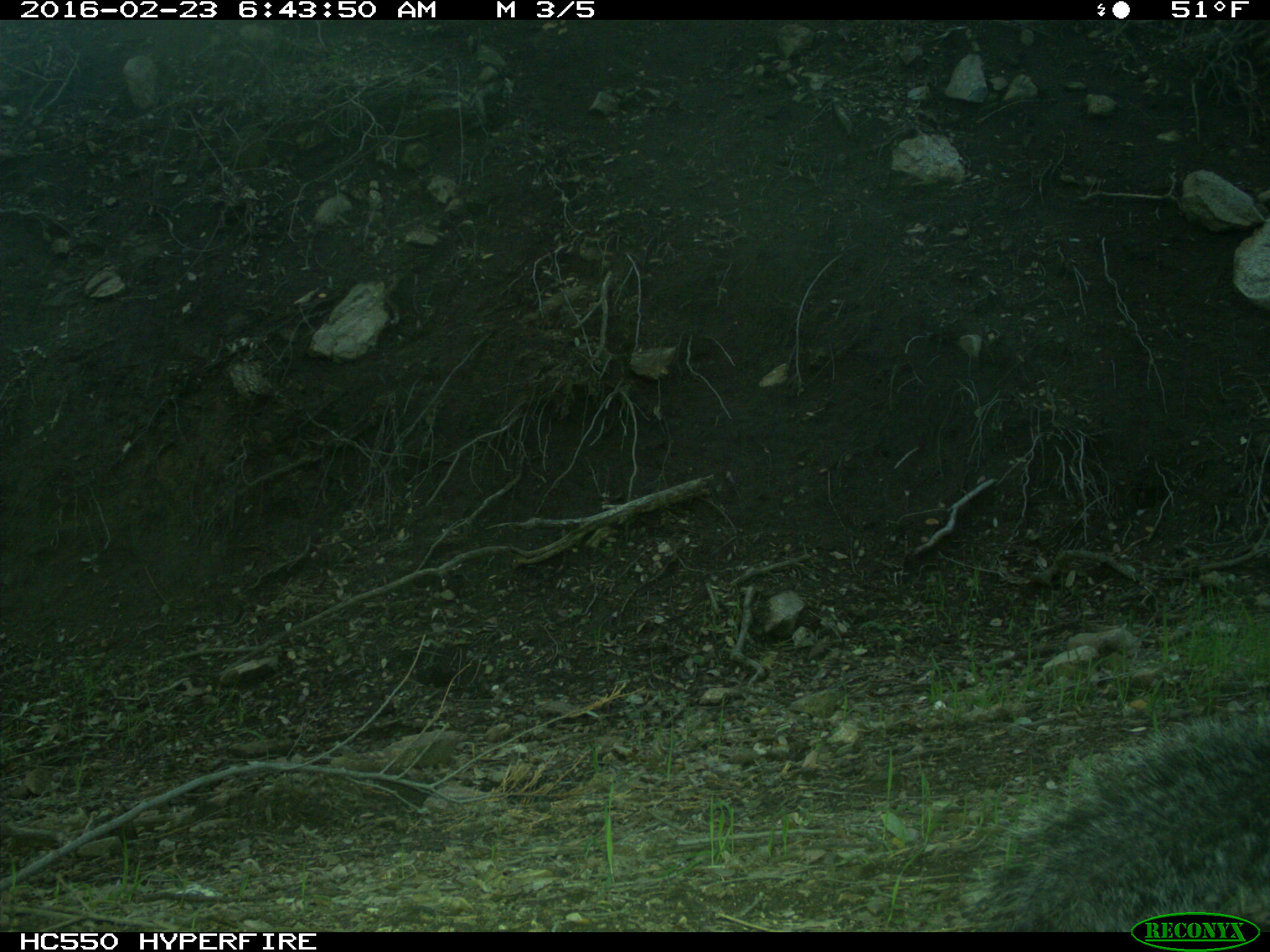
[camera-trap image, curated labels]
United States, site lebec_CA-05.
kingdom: Animalia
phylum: Chordata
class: Mammalia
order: Rodentia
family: Sciuridae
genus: Sciurus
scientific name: Sciurus carolinensis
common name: eastern gray squirrel